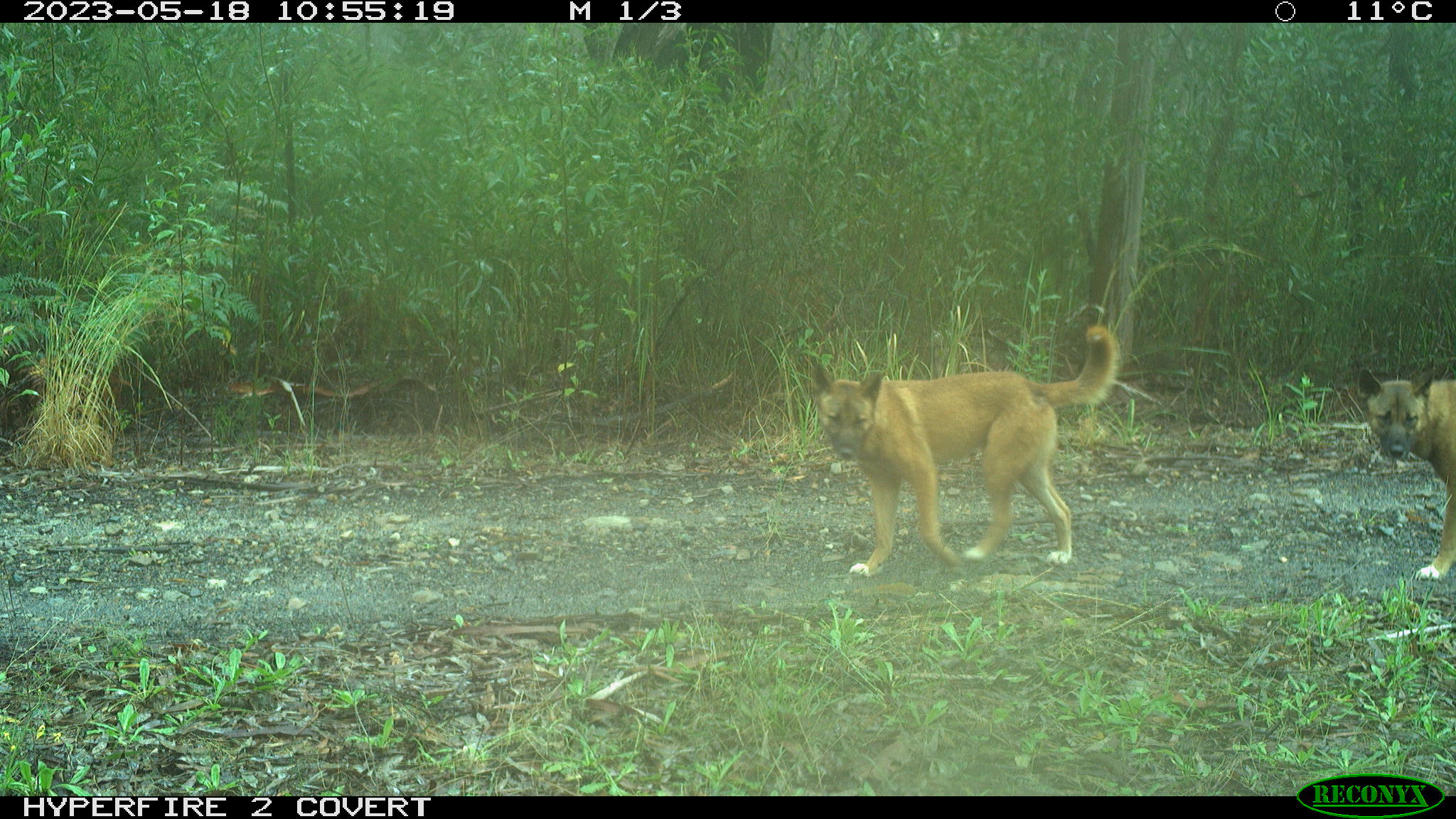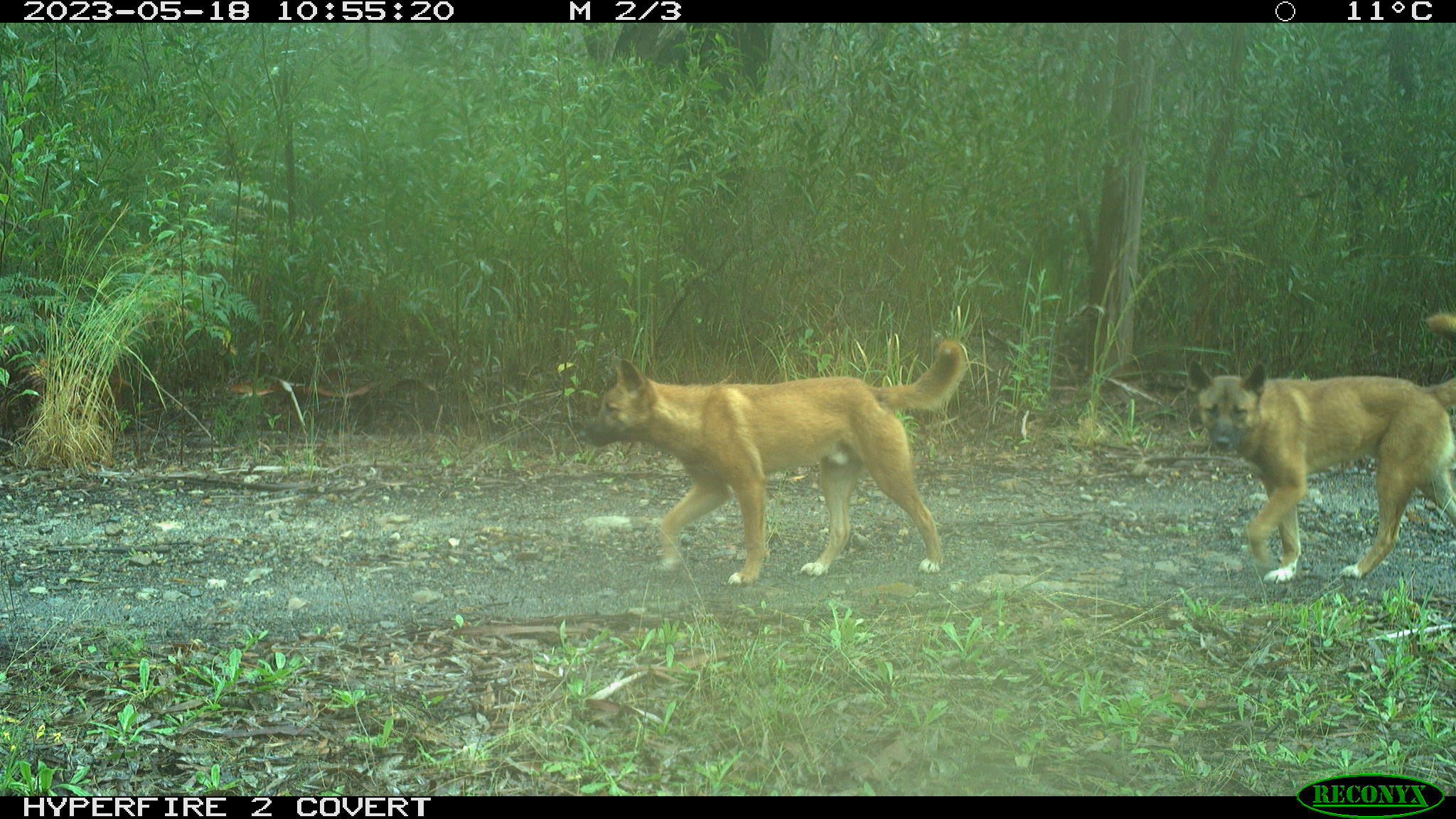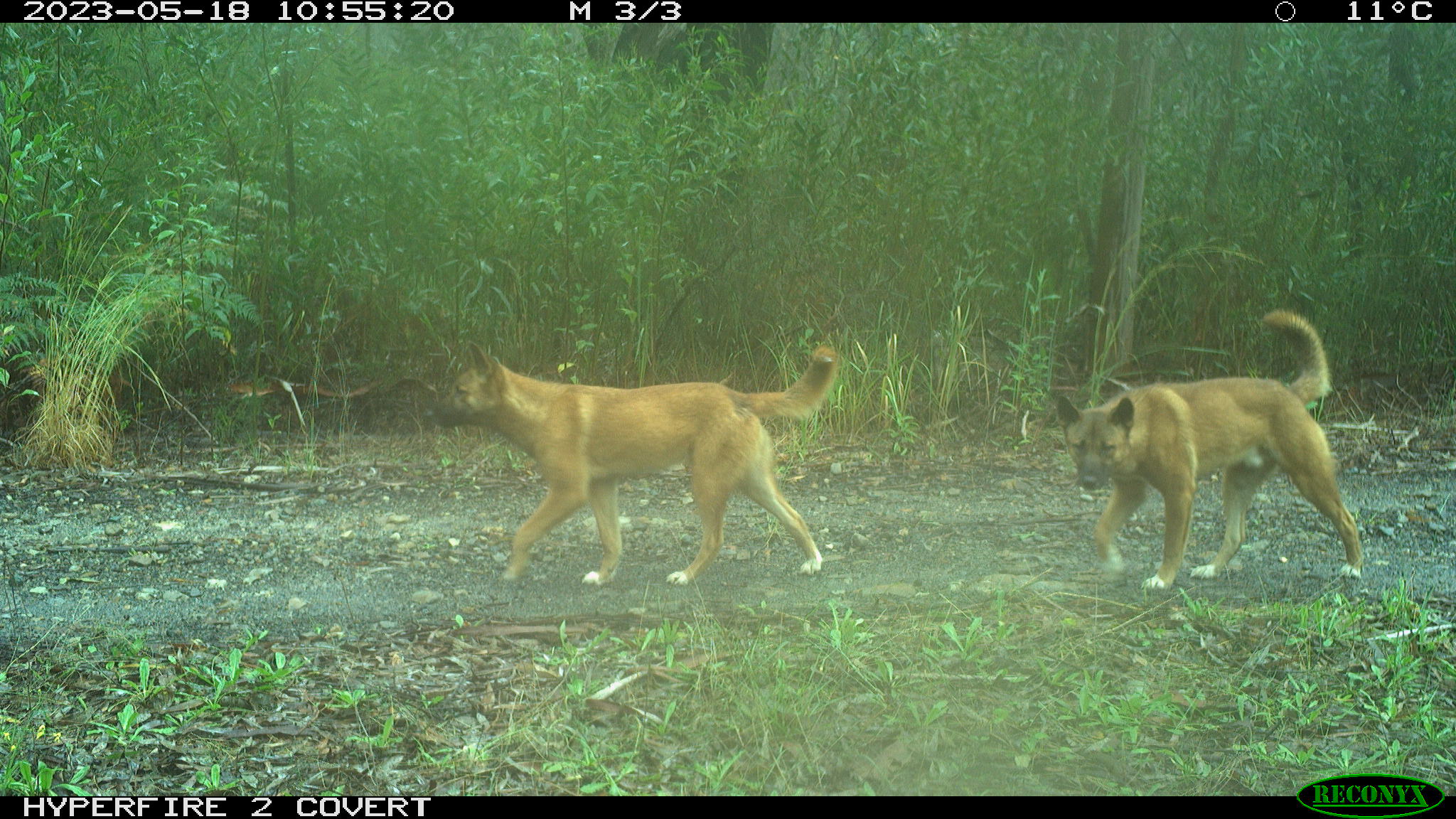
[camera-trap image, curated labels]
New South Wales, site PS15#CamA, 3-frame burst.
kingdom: Animalia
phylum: Chordata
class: Mammalia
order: Carnivora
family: Canidae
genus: Canis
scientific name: Canis familiaris dingo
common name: dingo